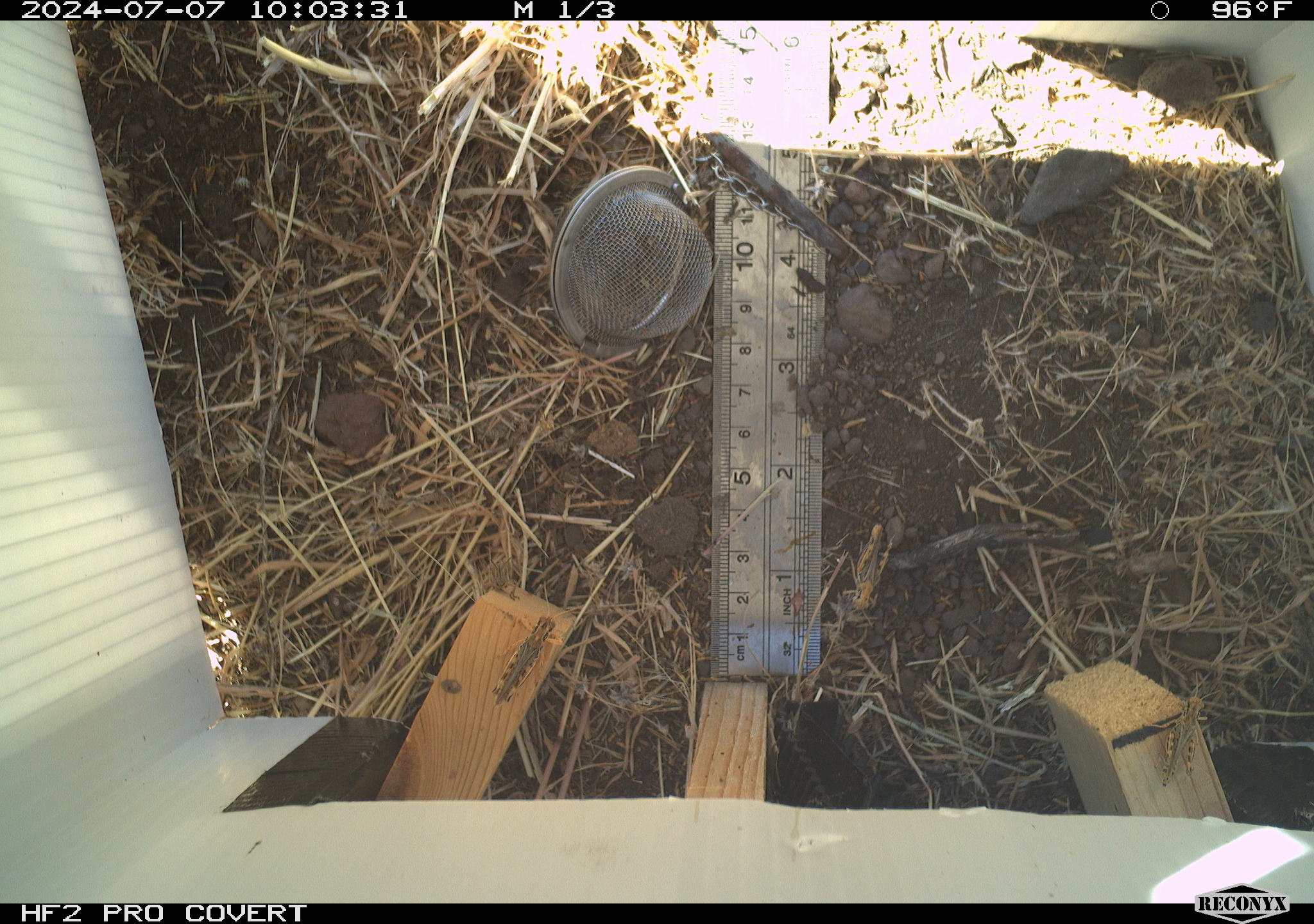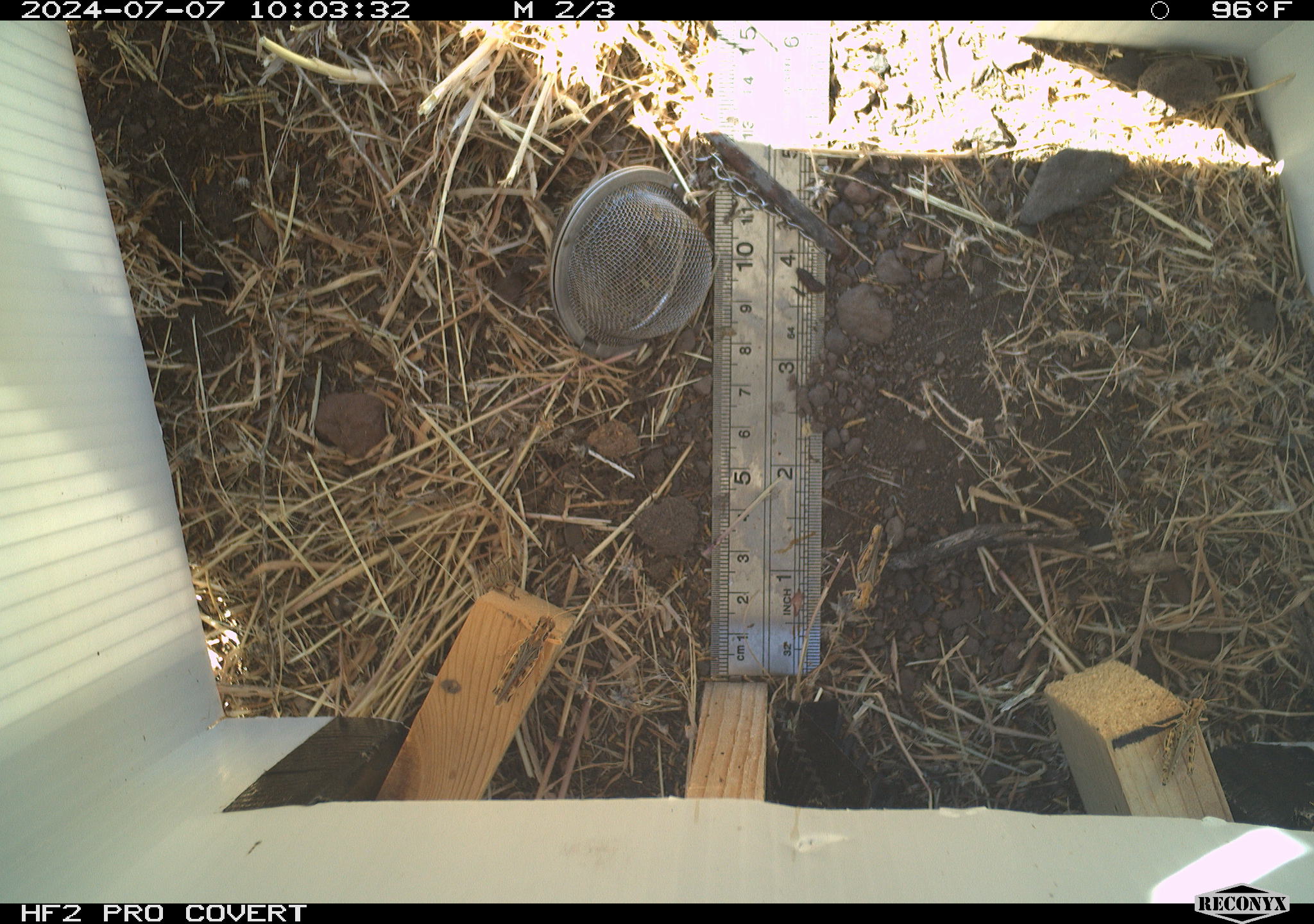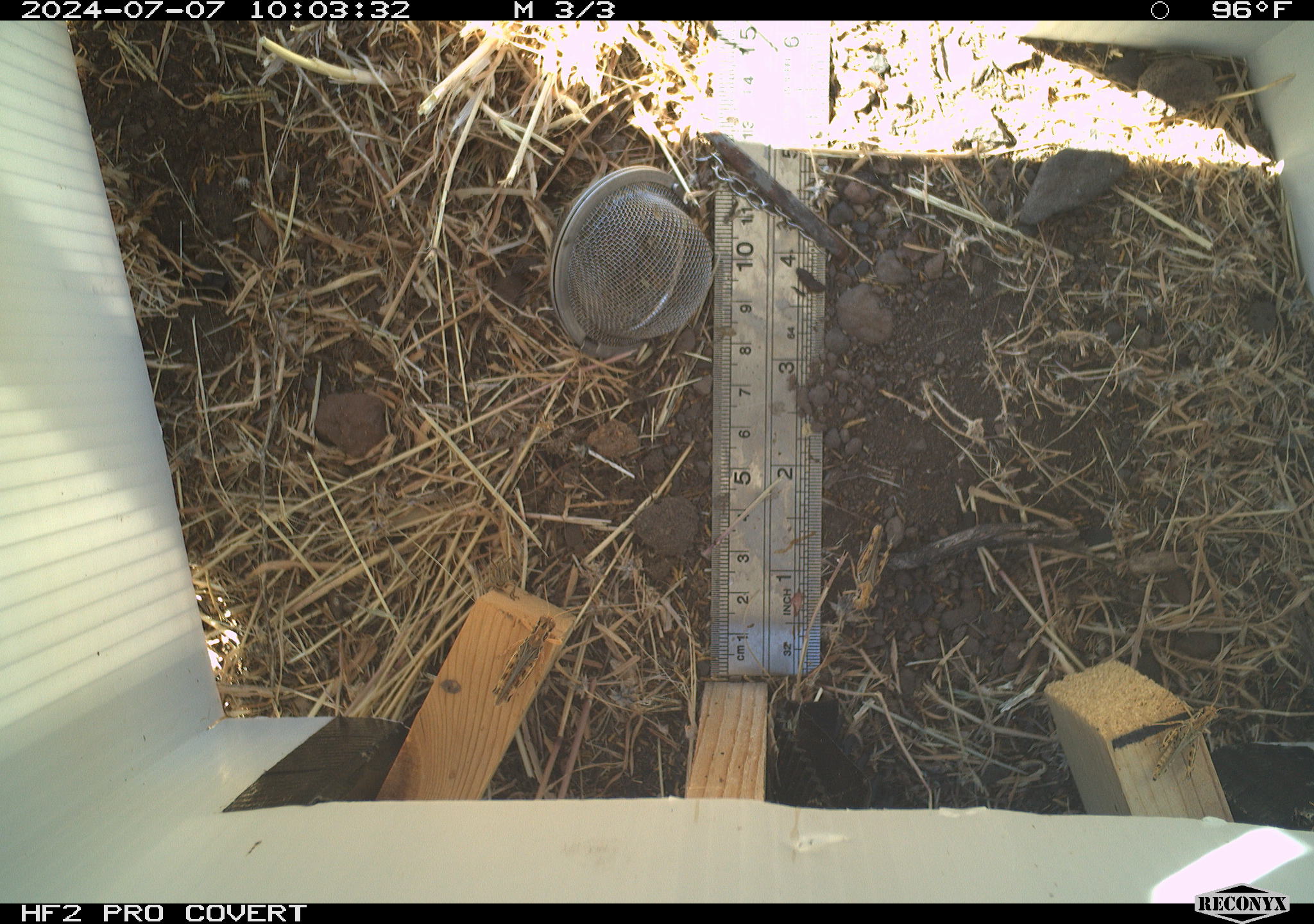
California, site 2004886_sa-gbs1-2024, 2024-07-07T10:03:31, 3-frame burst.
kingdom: Animalia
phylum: Arthropoda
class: Insecta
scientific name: Insecta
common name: insect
Insect (Insecta).